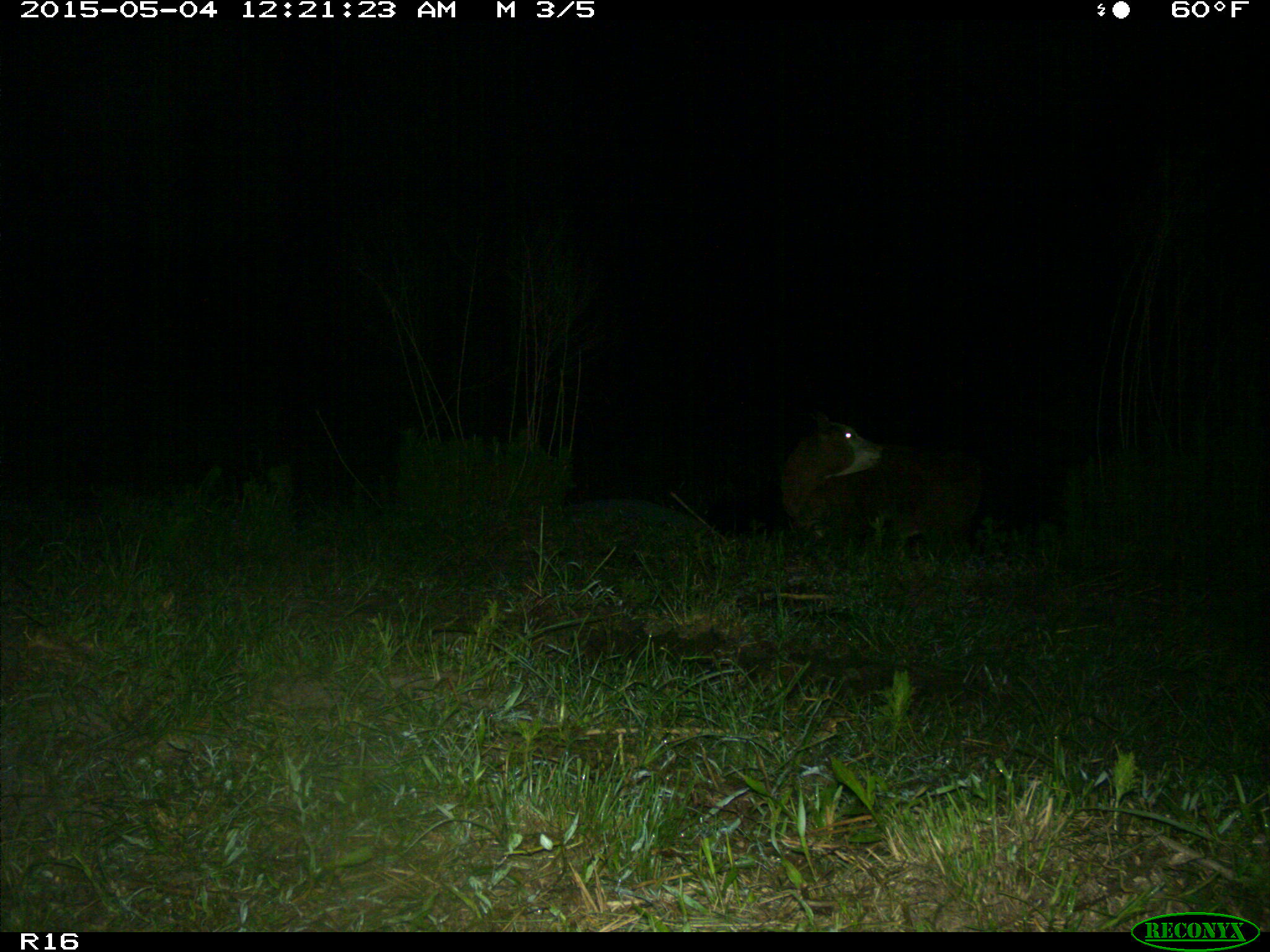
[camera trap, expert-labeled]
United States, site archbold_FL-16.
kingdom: Animalia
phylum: Chordata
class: Mammalia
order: Artiodactyla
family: Bovidae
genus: Bos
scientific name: Bos taurus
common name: domestic cow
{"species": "Bos taurus (domestic cow)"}